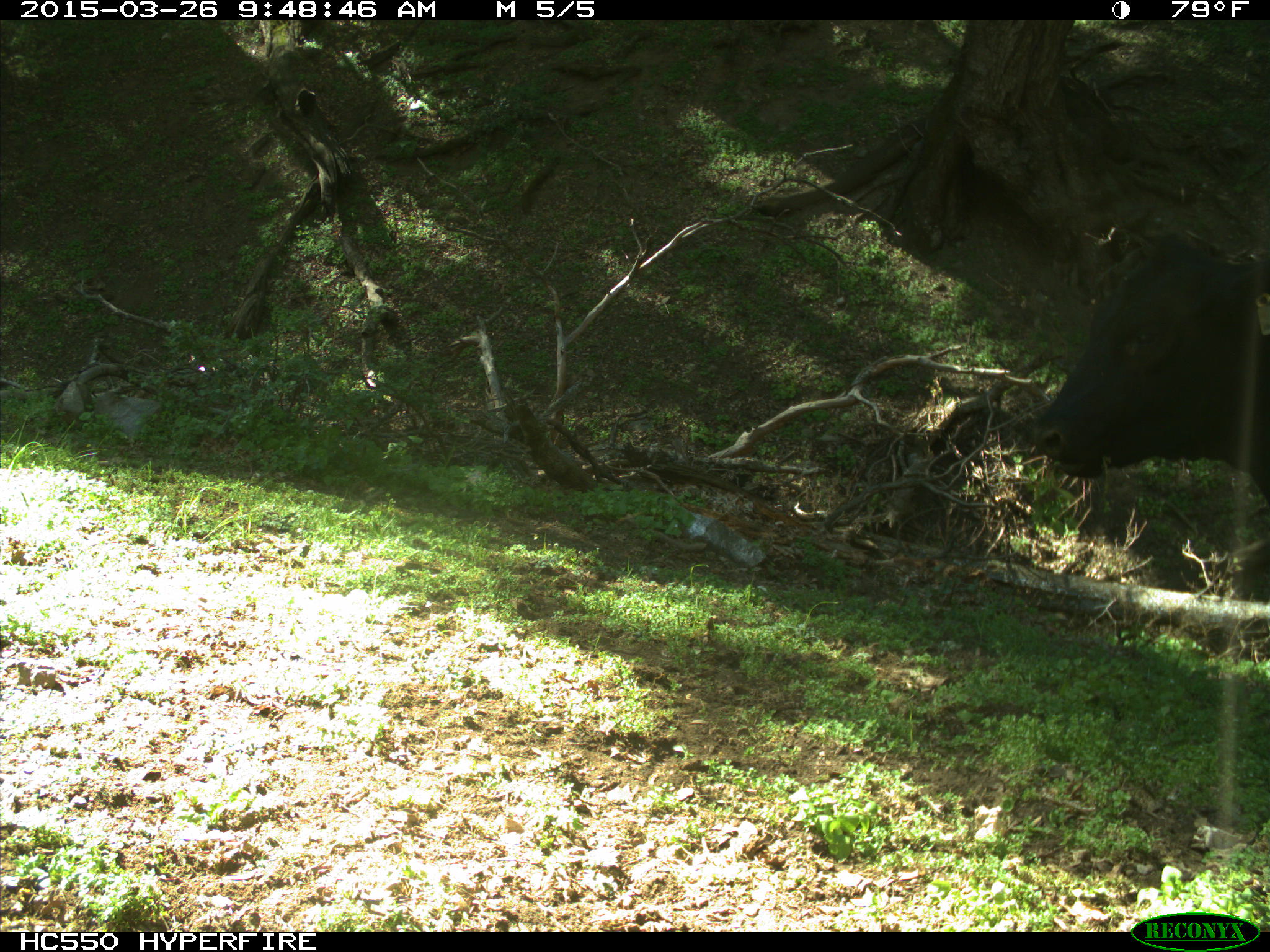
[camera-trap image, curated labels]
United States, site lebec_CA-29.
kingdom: Animalia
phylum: Chordata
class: Mammalia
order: Artiodactyla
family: Bovidae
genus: Bos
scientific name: Bos taurus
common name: domestic cow